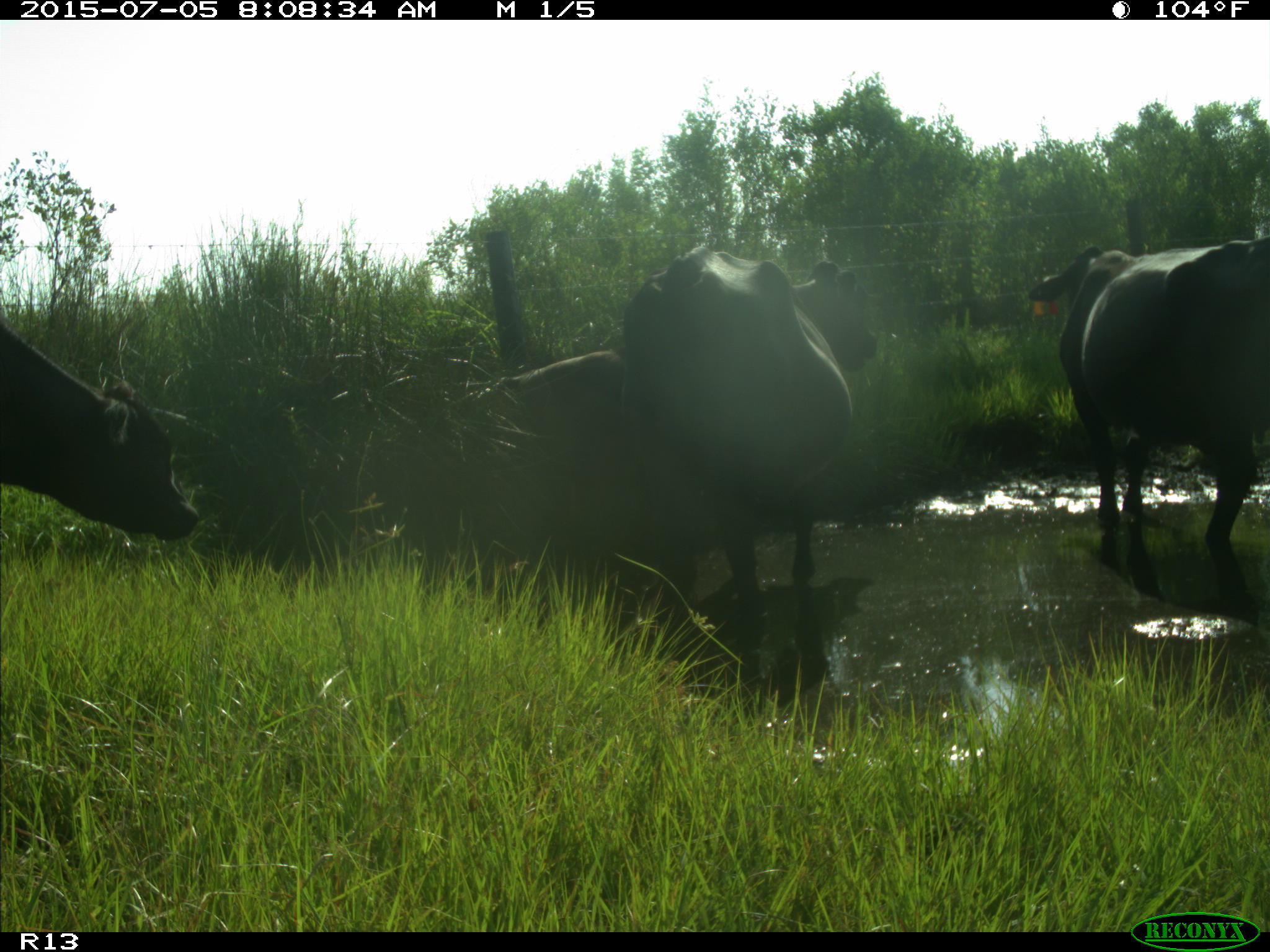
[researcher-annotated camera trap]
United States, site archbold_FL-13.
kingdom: Animalia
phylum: Chordata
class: Mammalia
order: Artiodactyla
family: Bovidae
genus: Bos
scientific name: Bos taurus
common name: domestic cow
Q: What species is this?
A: Bos taurus (domestic cow).